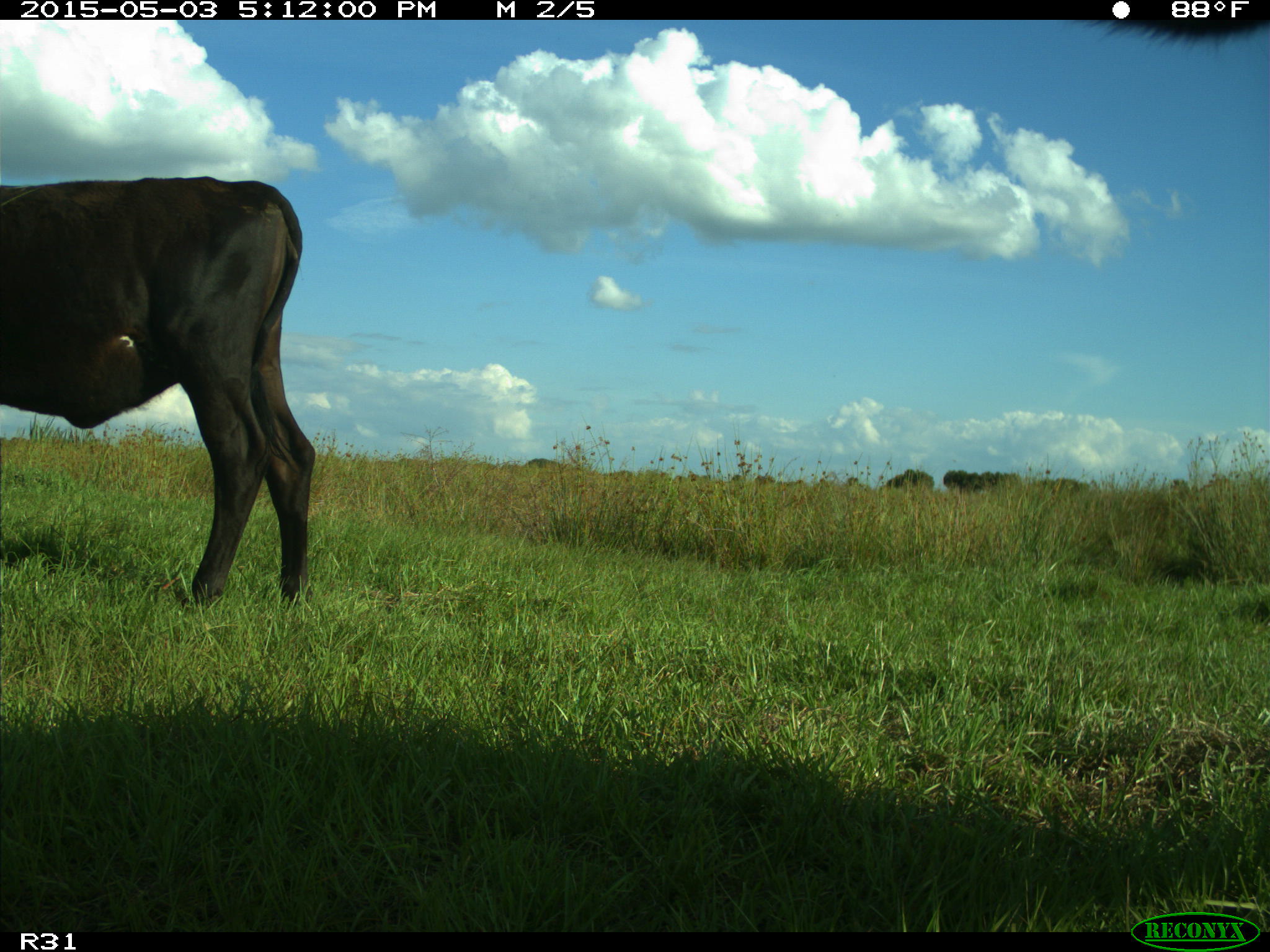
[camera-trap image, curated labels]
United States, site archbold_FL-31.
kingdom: Animalia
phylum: Chordata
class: Mammalia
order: Artiodactyla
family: Bovidae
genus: Bos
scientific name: Bos taurus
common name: domestic cow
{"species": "Bos taurus (domestic cow)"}